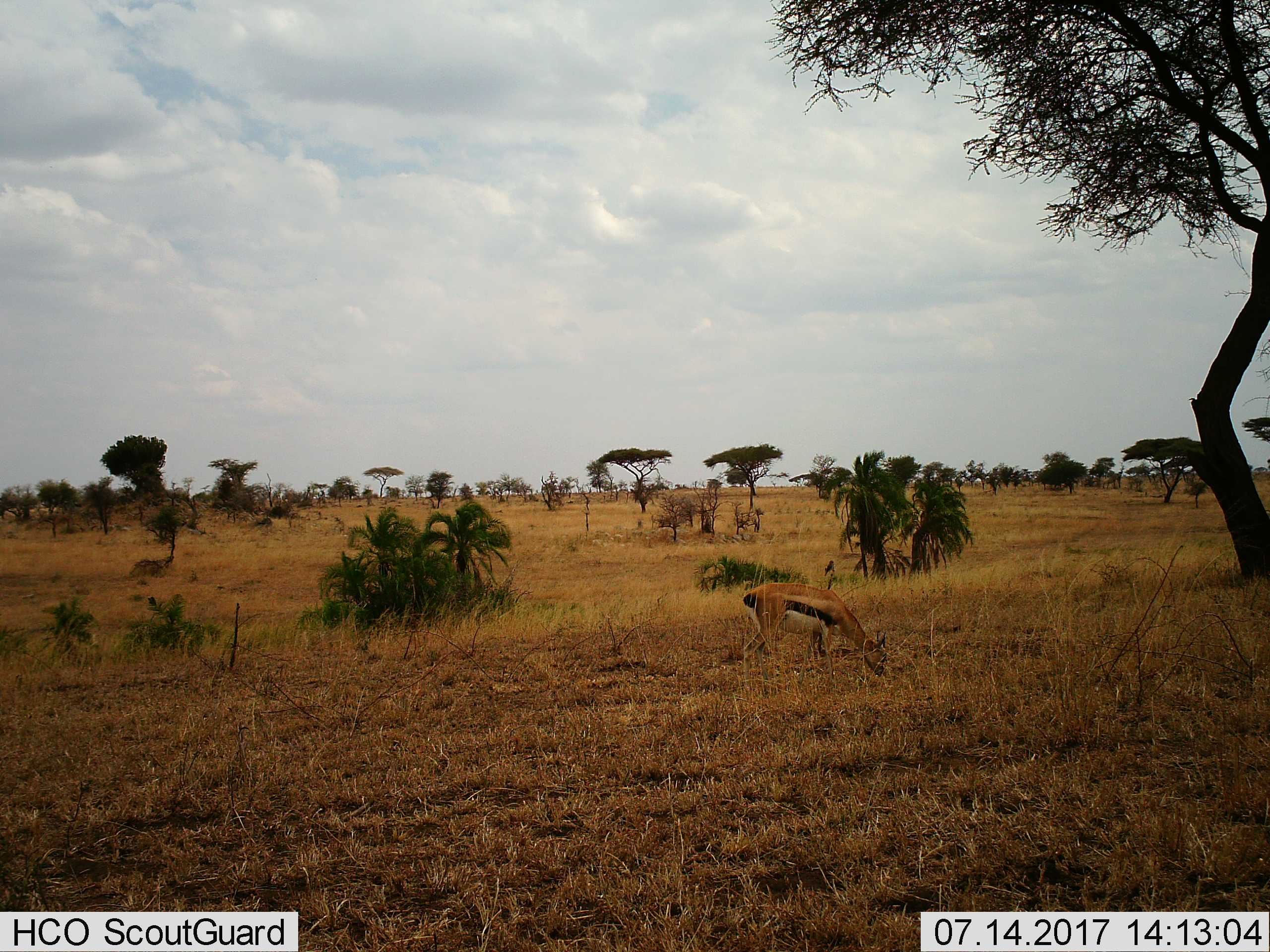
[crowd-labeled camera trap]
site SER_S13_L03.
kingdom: Animalia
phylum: Chordata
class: Mammalia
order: Artiodactyla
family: Bovidae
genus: Eudorcas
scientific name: Eudorcas thomsonii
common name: thomson's gazelle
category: gazellethomsons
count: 1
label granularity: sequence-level